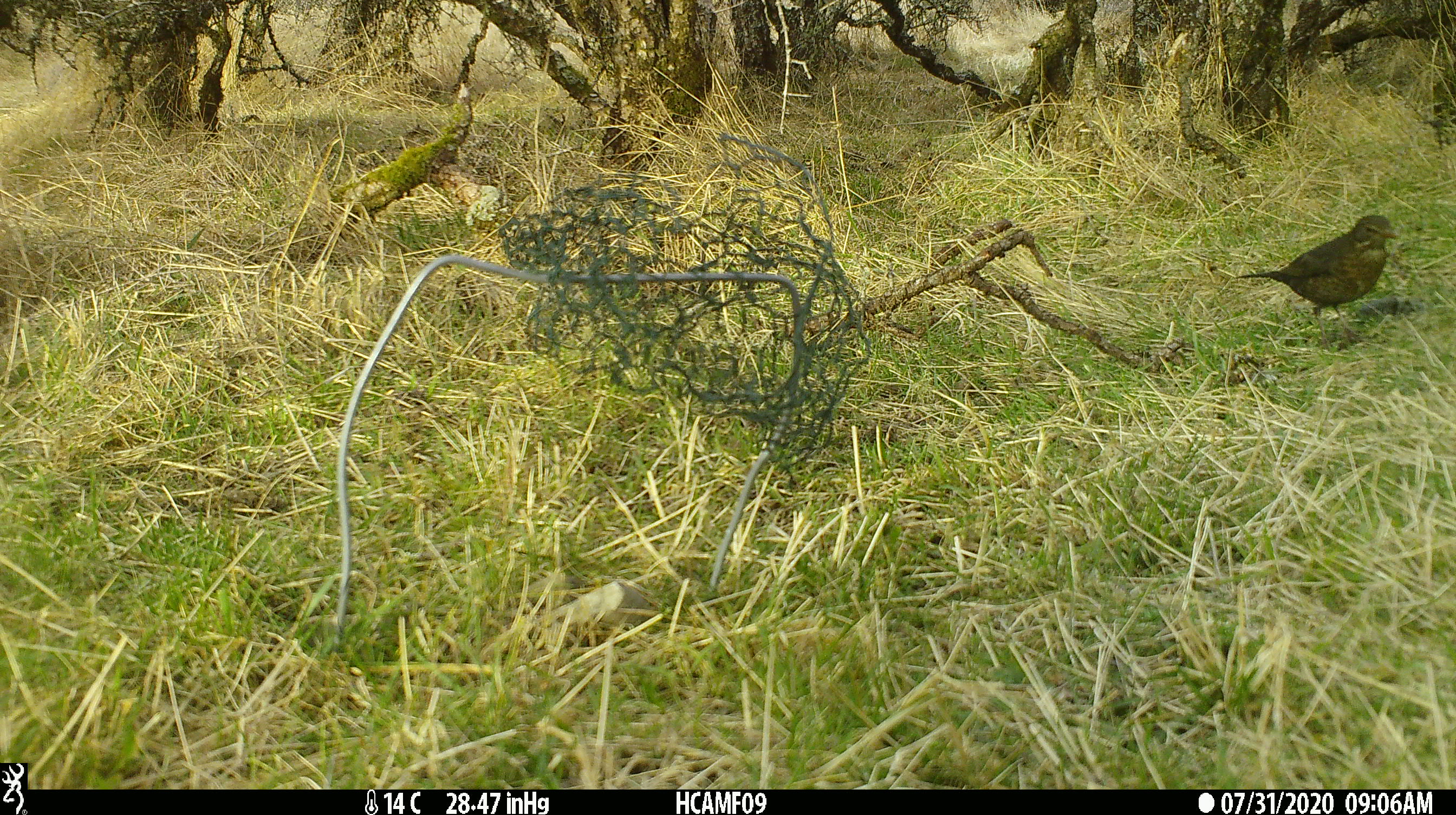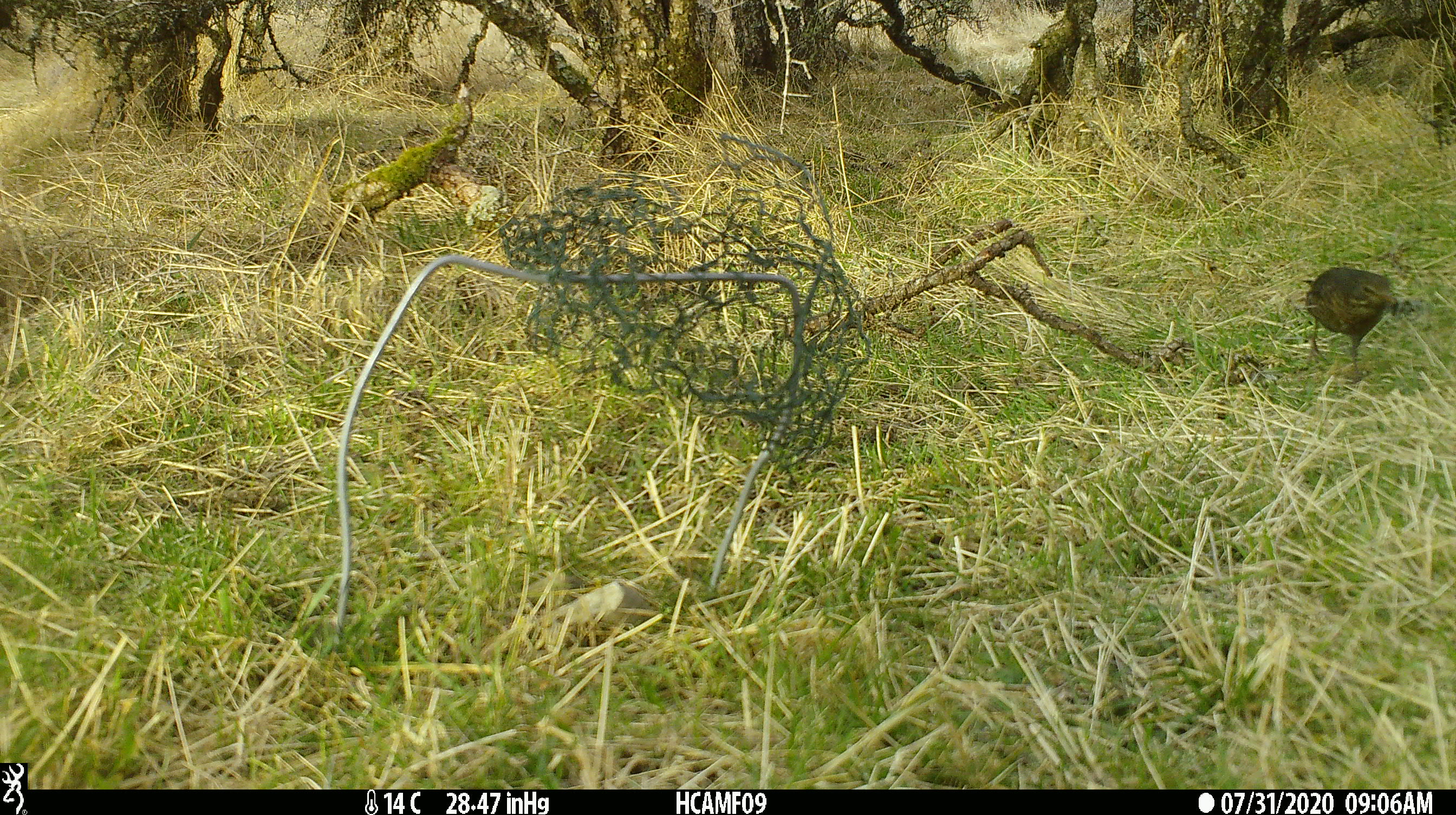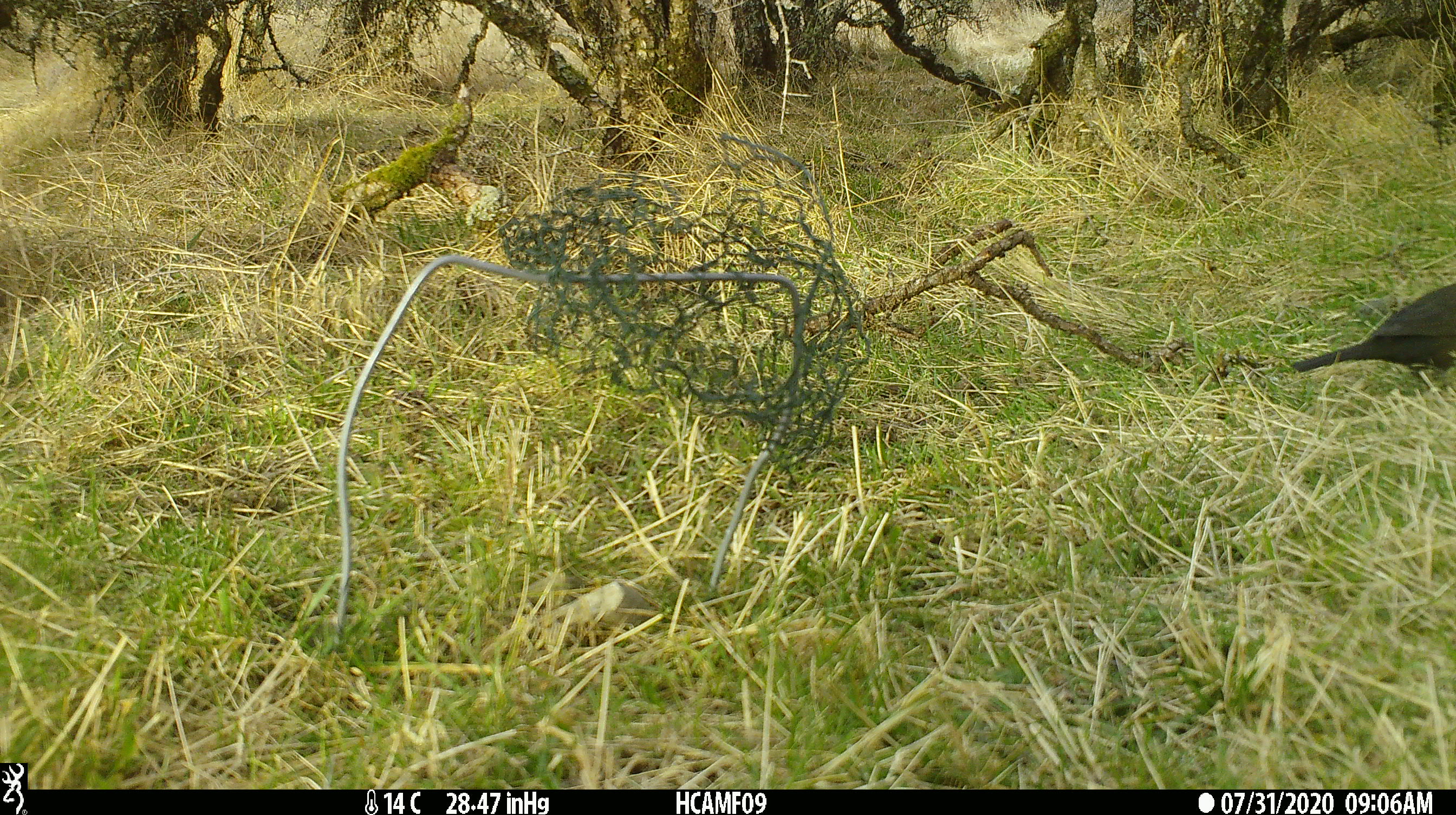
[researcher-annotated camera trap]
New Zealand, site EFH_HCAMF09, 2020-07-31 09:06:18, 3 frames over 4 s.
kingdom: Animalia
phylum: Chordata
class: Aves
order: Passeriformes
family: Turdidae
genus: Turdus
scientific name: Turdus merula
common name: eurasian blackbird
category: blackbird